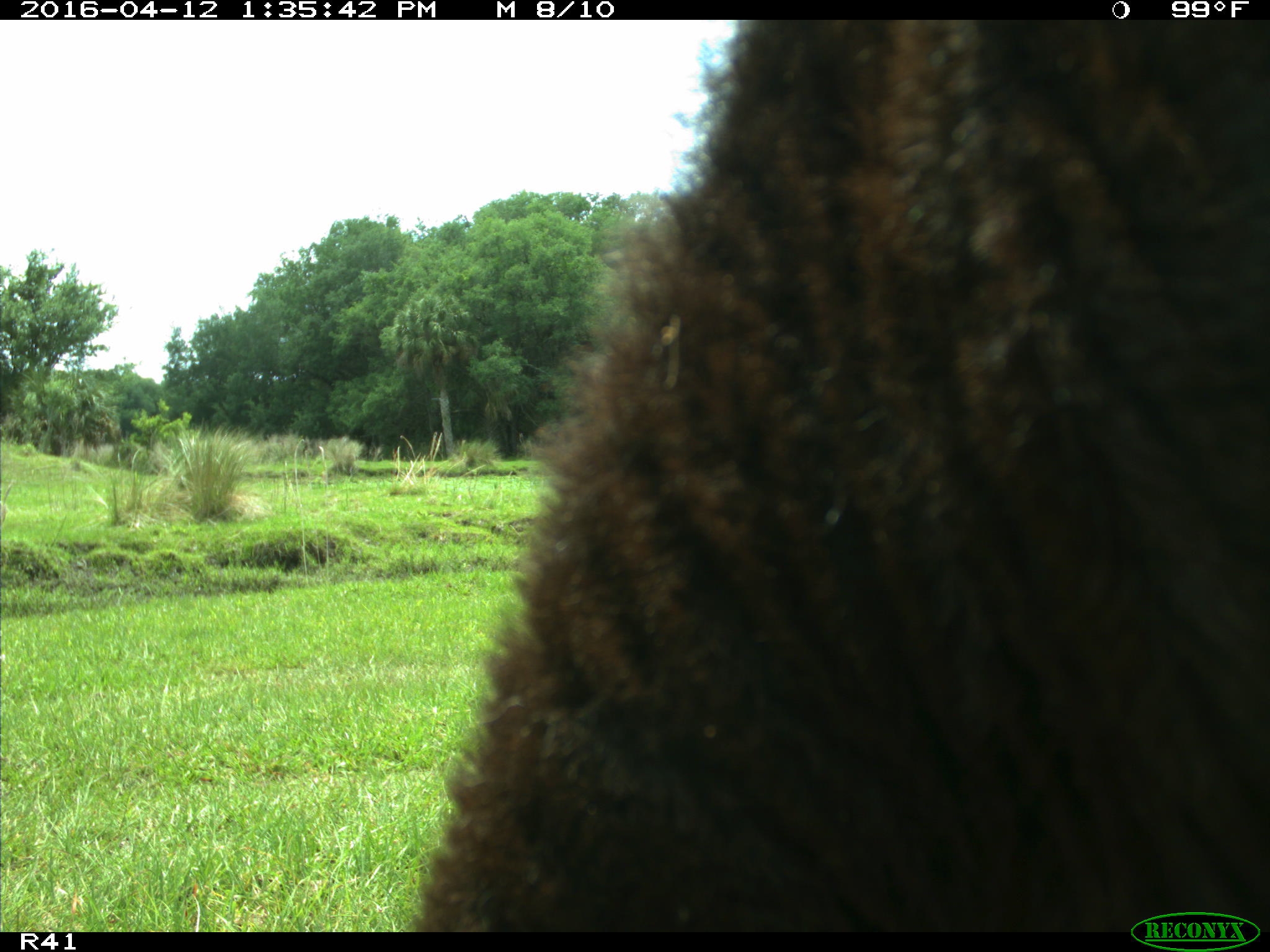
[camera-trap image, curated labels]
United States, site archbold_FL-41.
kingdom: Animalia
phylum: Chordata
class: Mammalia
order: Artiodactyla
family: Bovidae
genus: Bos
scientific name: Bos taurus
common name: domestic cow